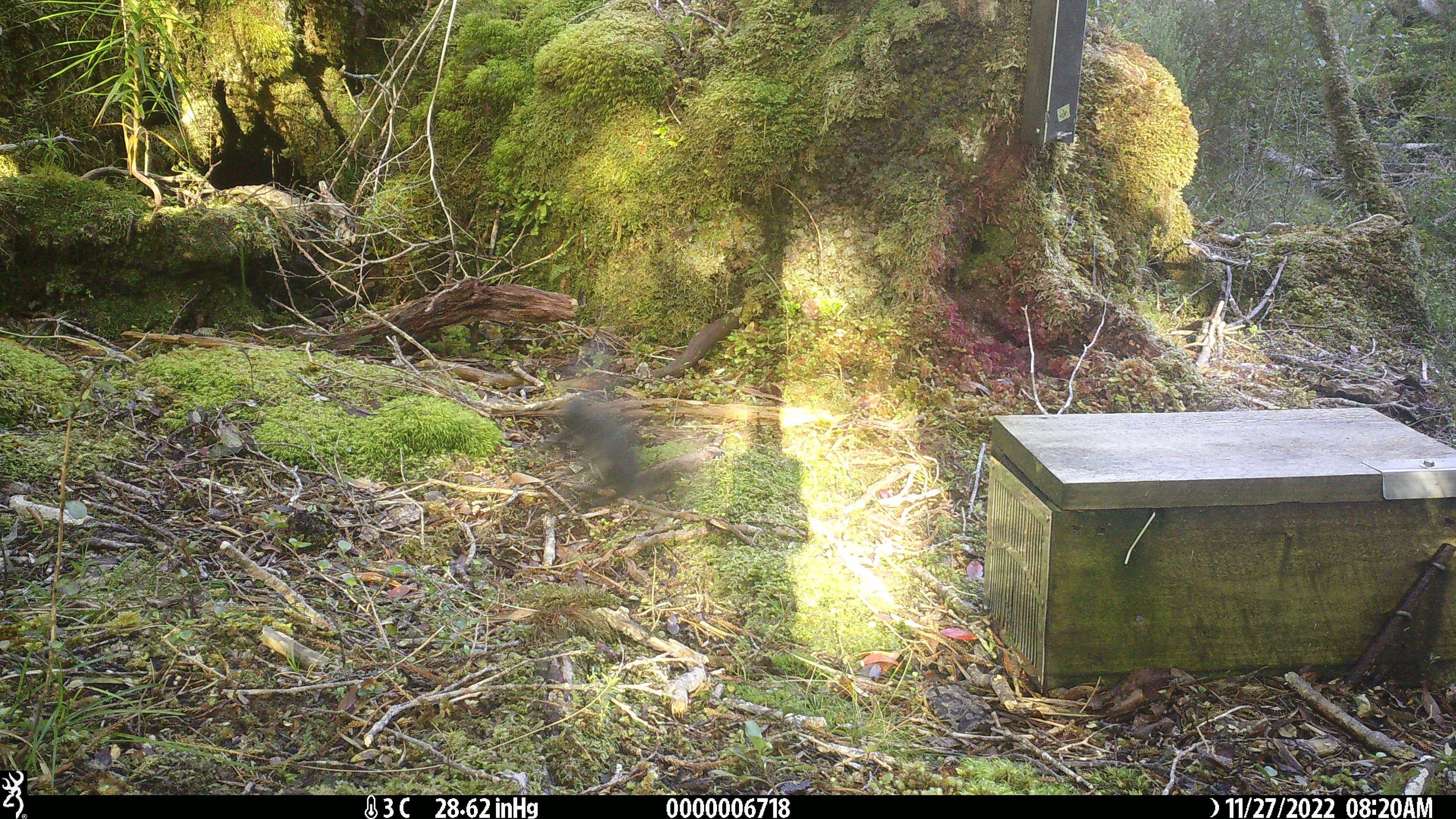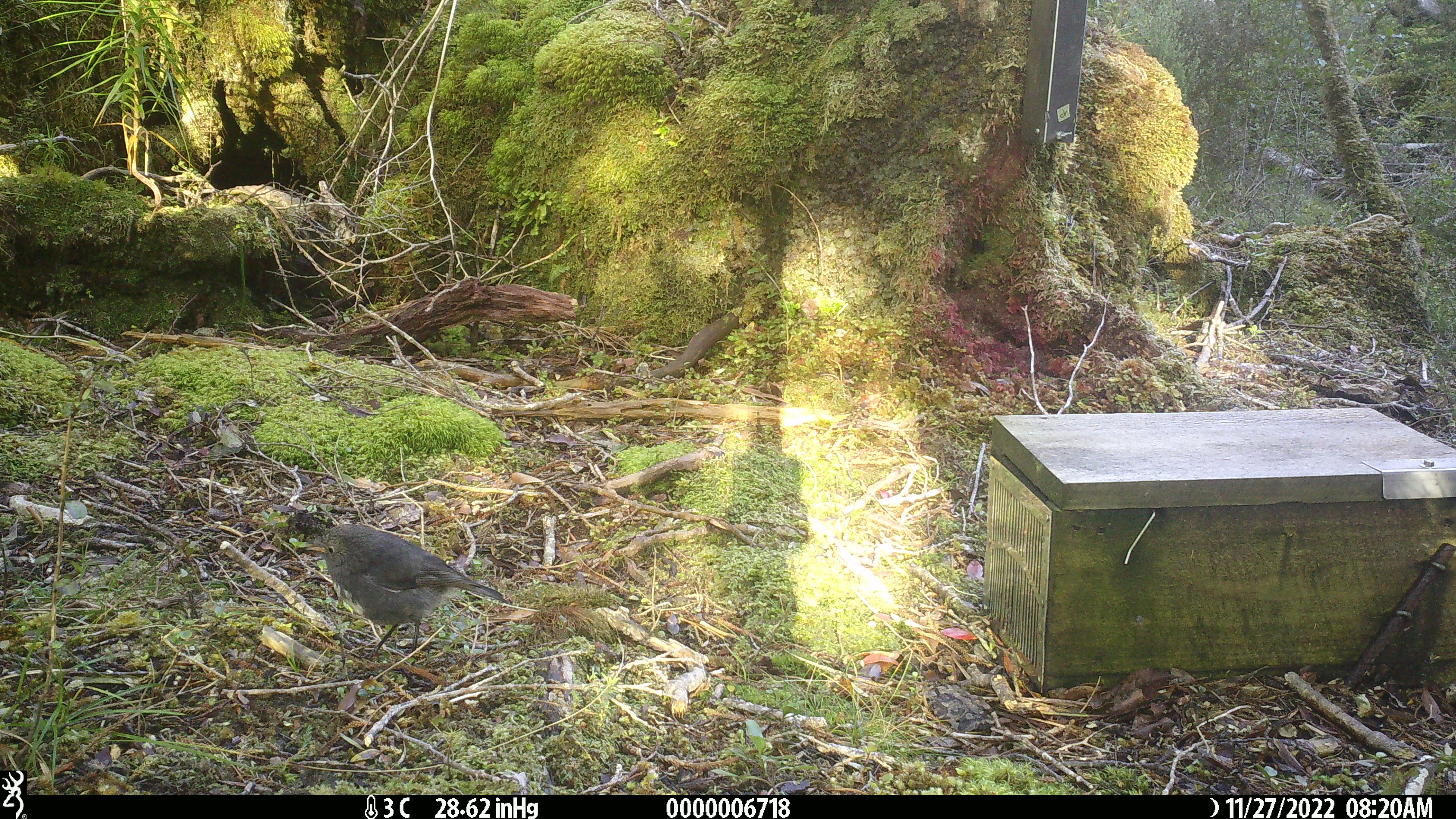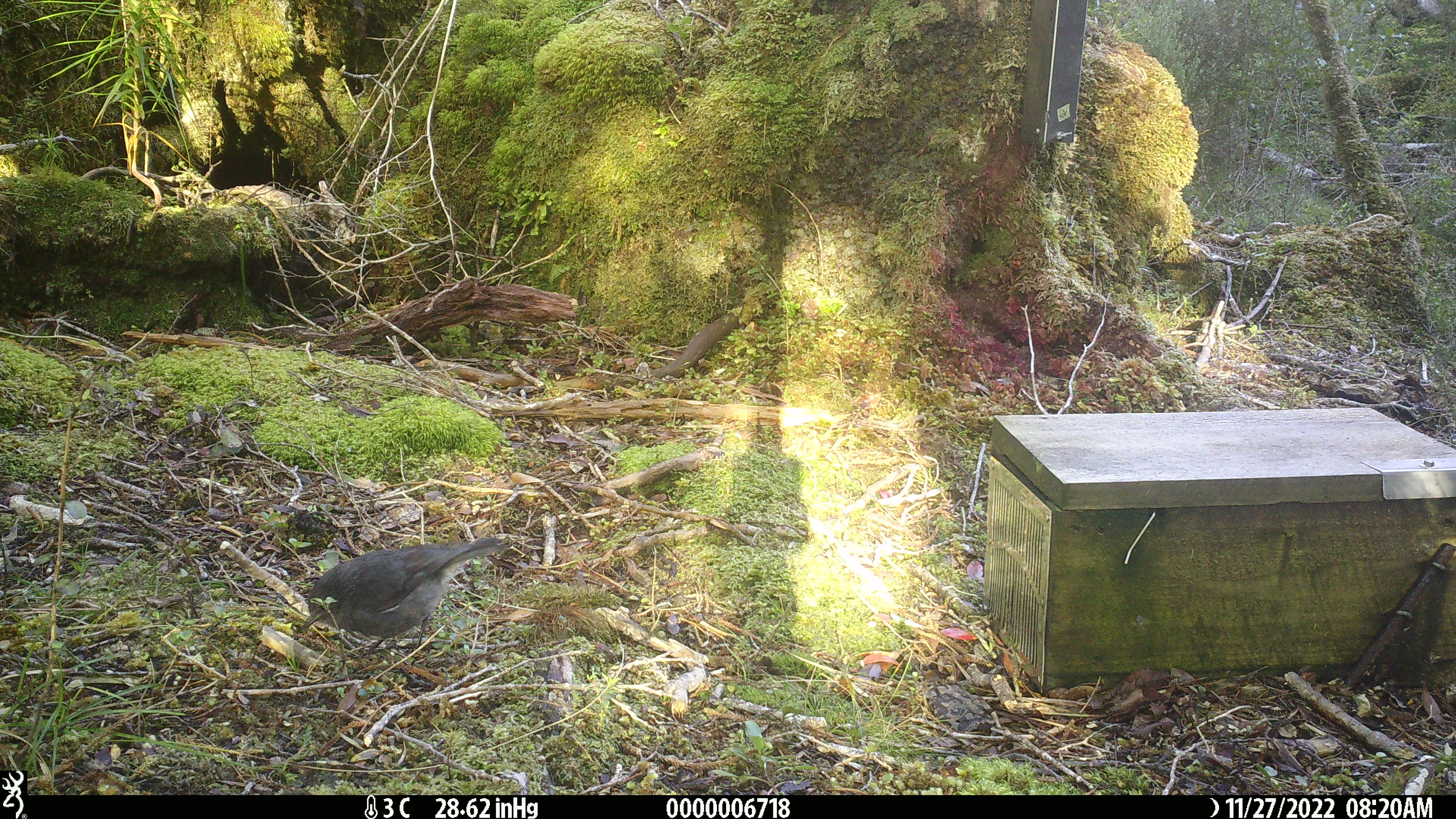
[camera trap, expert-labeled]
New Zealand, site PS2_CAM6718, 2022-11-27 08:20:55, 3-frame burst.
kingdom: Animalia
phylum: Chordata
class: Aves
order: Passeriformes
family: Petroicidae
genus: Petroica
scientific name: Petroica australis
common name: new zealand robin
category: robin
Robin (new zealand robin) (Petroica australis).